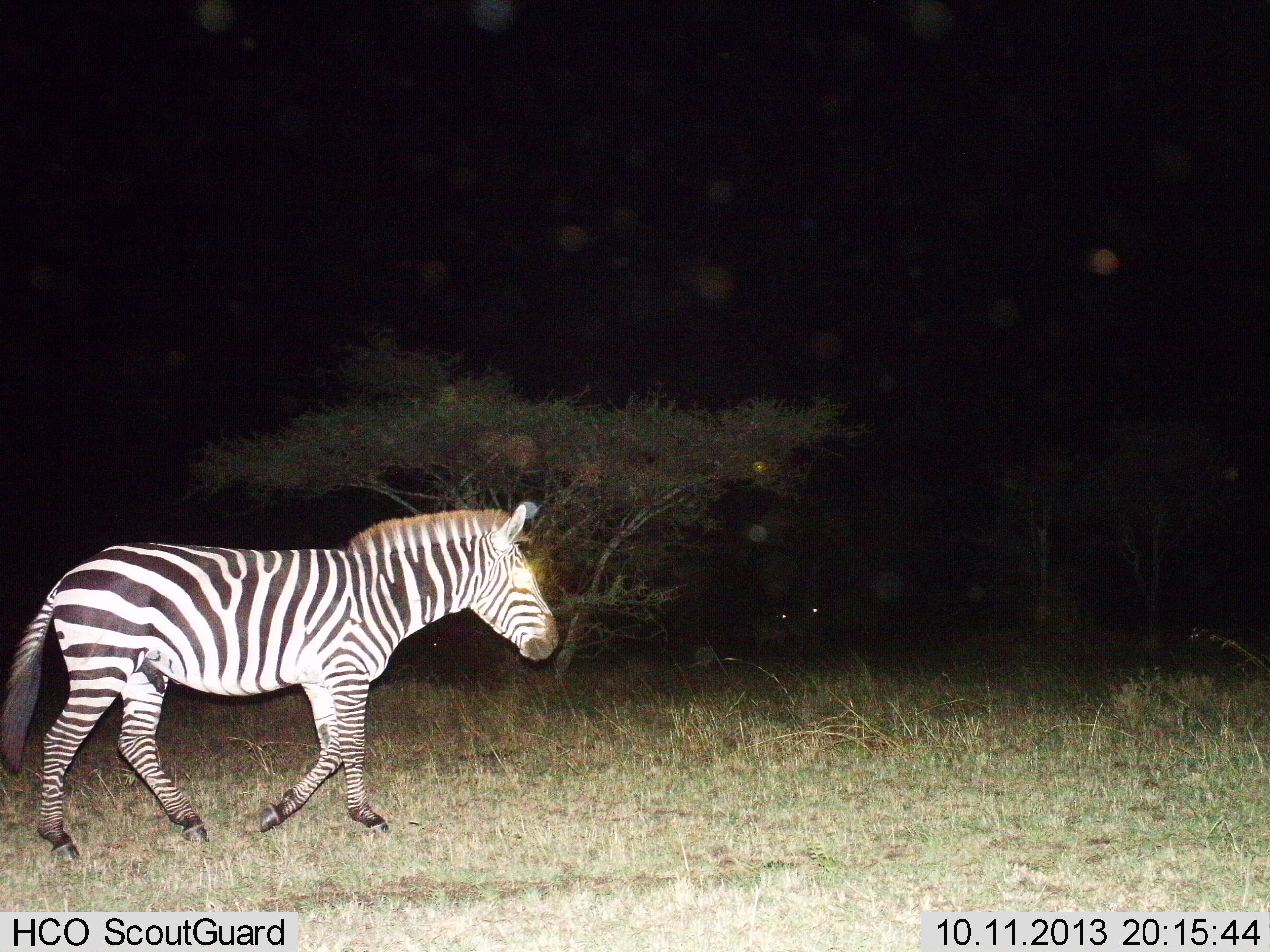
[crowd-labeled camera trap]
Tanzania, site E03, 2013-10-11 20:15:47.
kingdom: Animalia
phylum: Chordata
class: Mammalia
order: Perissodactyla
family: Equidae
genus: Equus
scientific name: Equus quagga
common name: plains zebra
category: zebra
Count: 1.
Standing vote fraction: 9%.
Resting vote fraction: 9%.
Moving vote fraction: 91%.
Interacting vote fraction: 0%.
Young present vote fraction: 0%.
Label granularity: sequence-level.